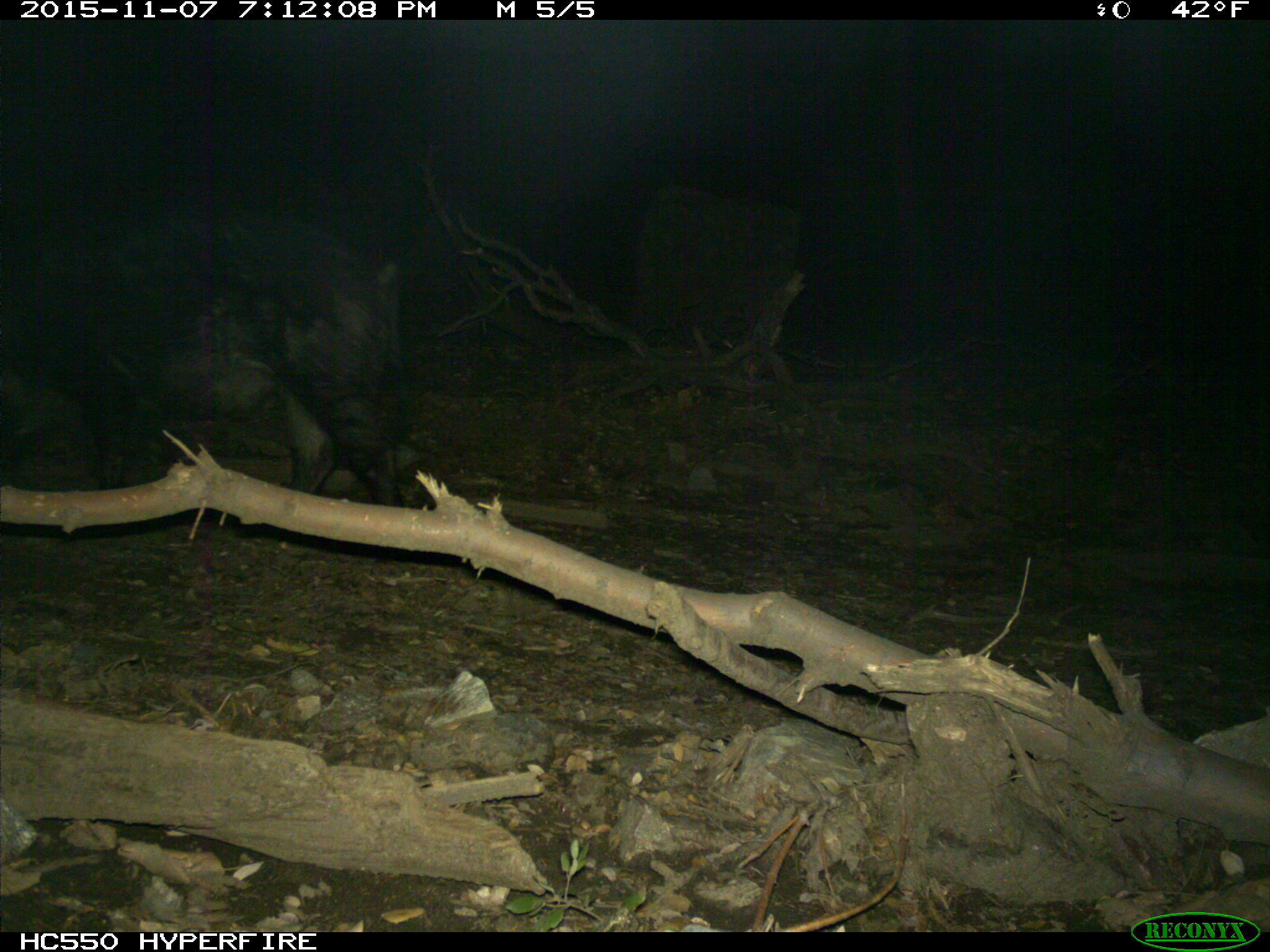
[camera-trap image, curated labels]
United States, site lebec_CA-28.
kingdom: Animalia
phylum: Chordata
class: Mammalia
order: Artiodactyla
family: Suidae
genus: Sus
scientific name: Sus scrofa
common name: wild boar